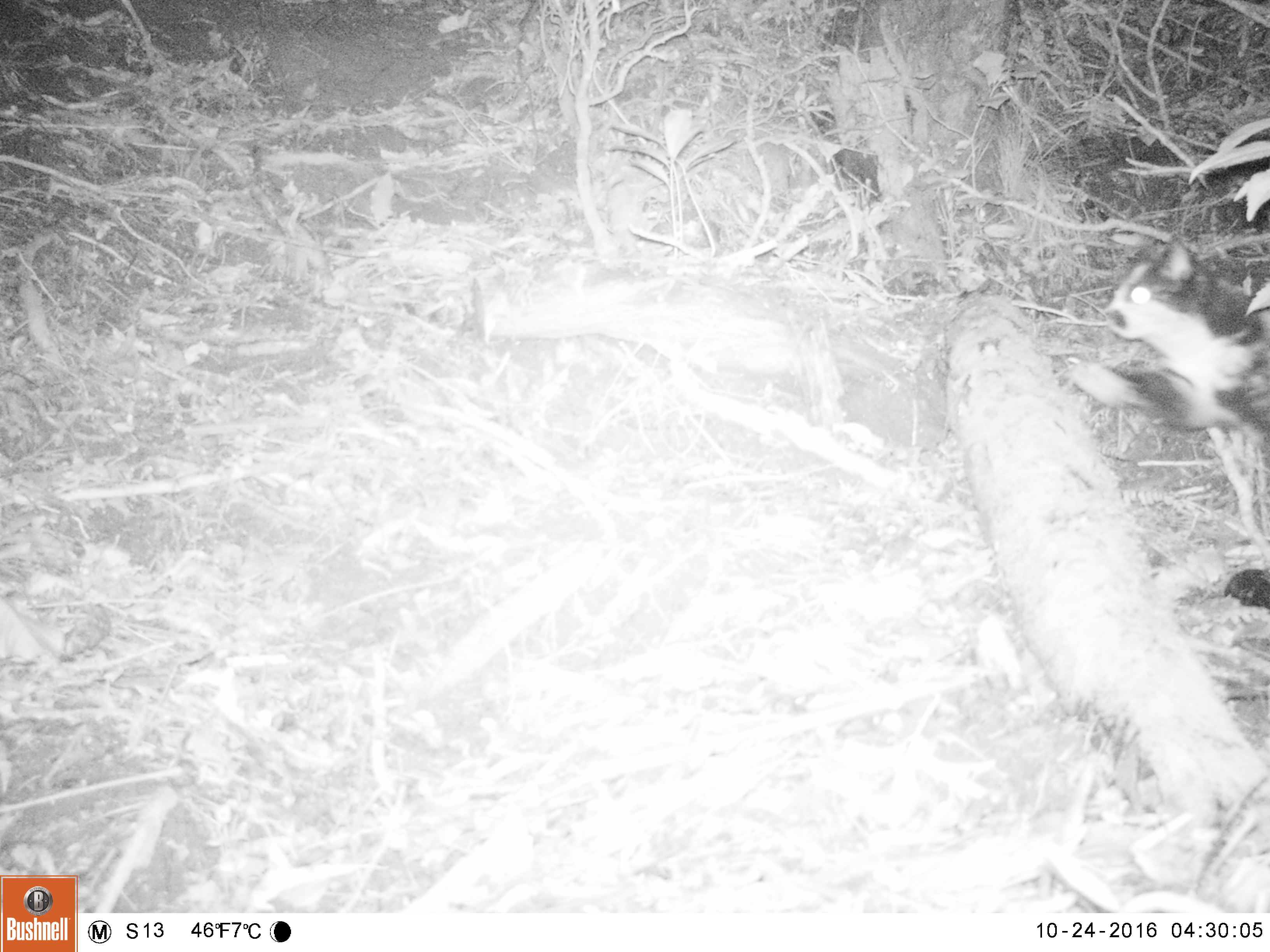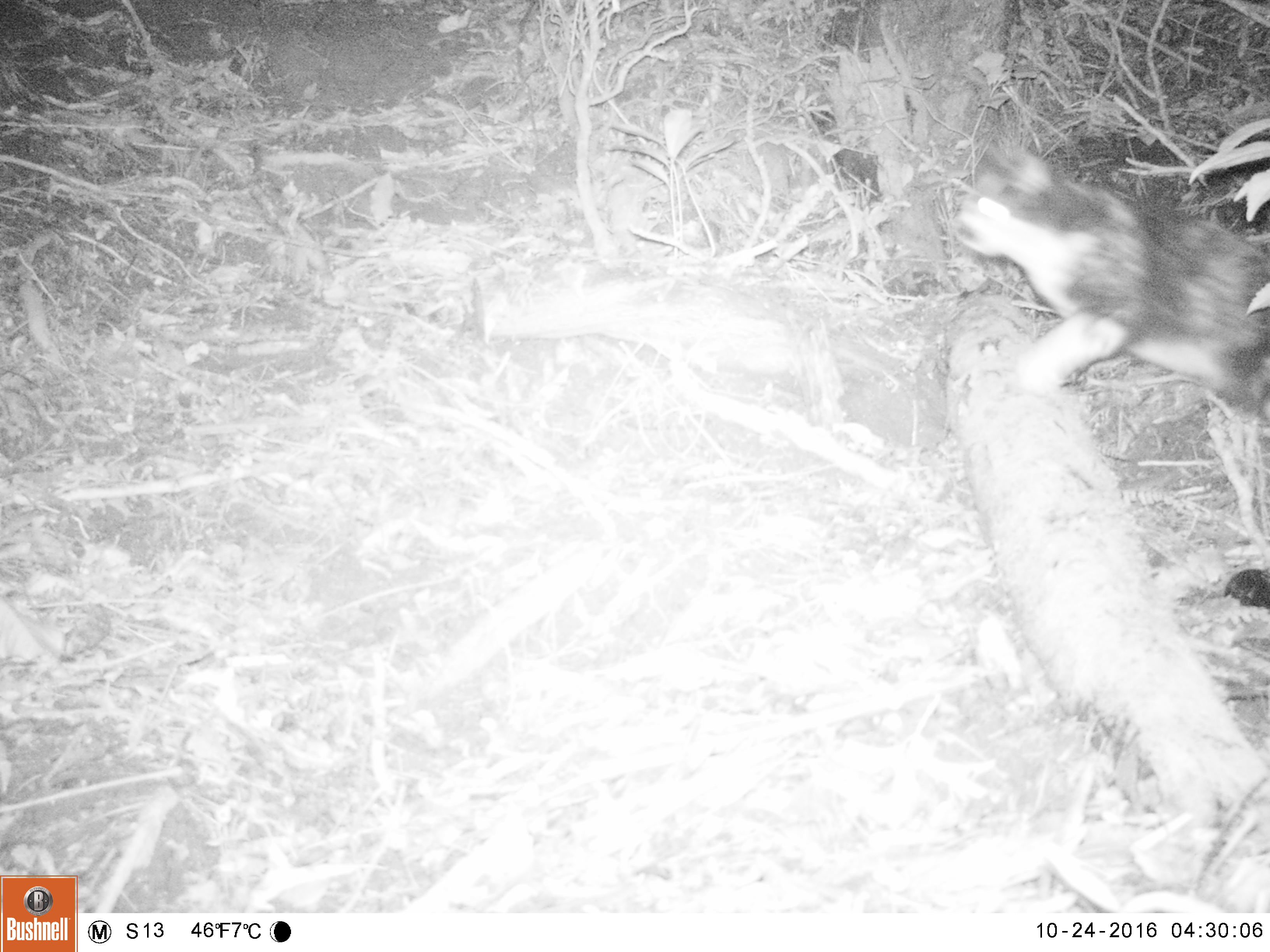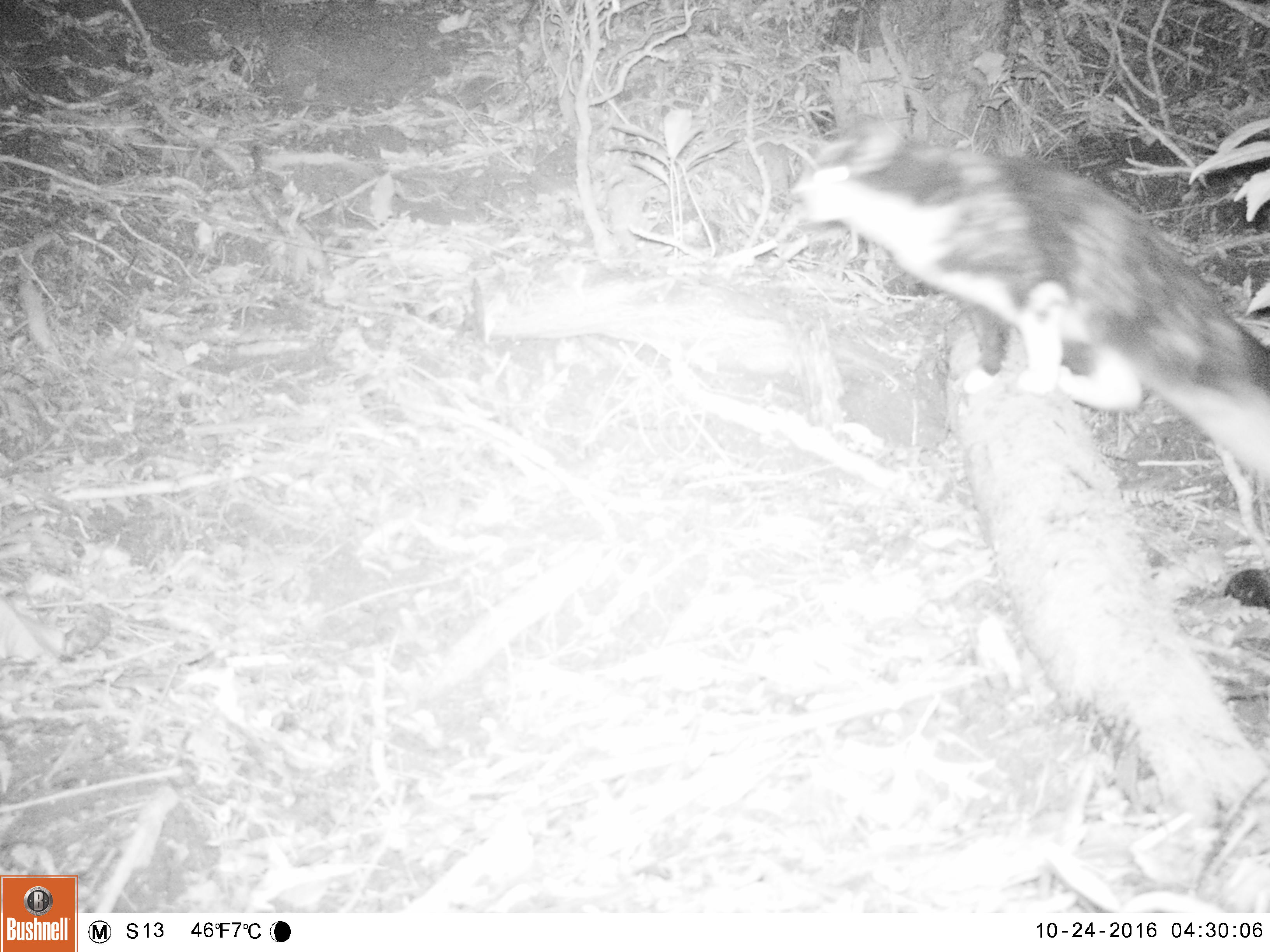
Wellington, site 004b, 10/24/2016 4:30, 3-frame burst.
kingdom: Animalia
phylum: Chordata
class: Mammalia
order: Carnivora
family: Felidae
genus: Felis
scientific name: Felis catus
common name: cat